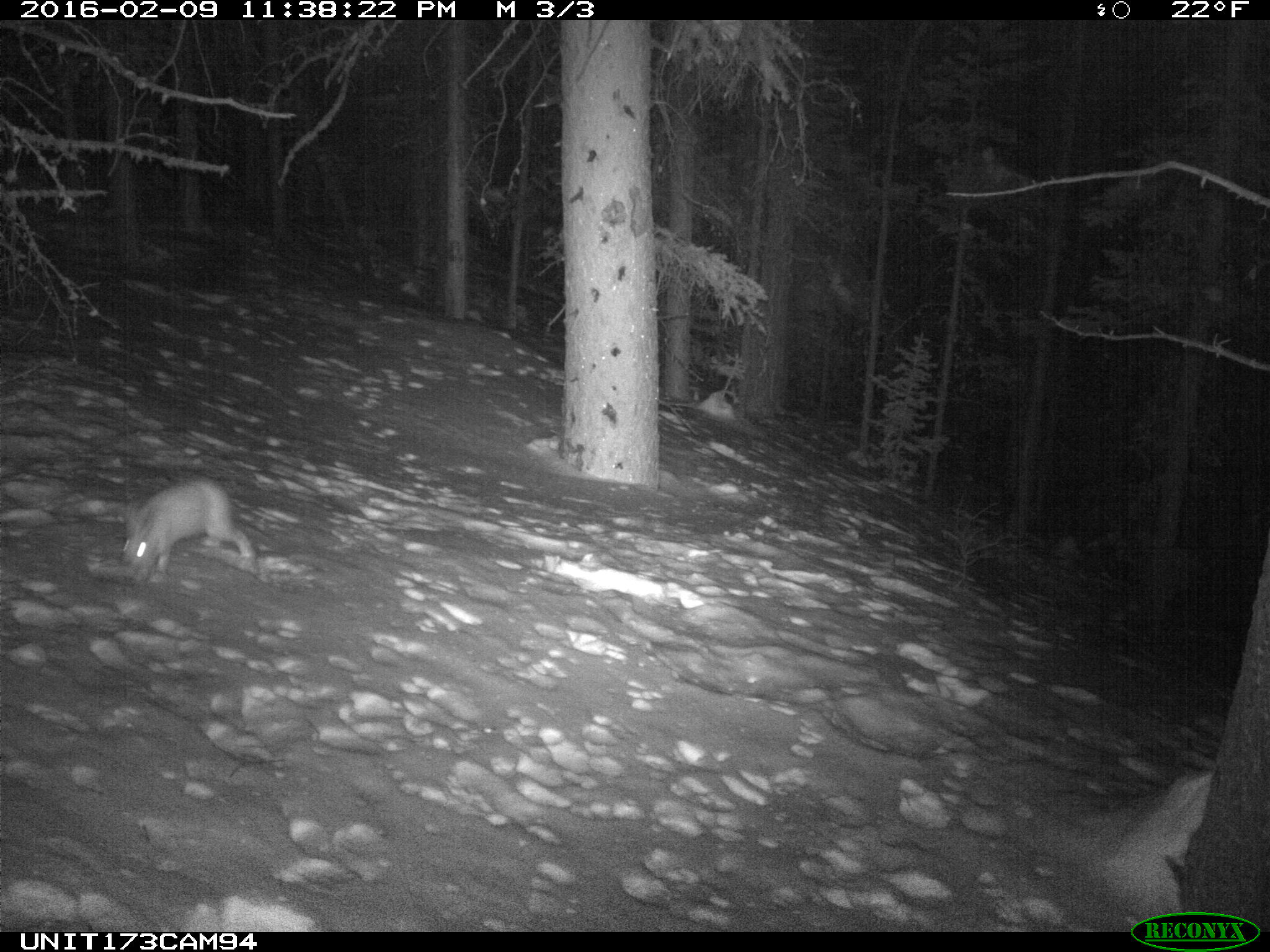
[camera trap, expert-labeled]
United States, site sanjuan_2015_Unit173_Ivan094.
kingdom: Animalia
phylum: Chordata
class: Mammalia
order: Lagomorpha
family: Leporidae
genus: Lepus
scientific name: Lepus americanus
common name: snowshoe hare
Lepus americanus (snowshoe hare).